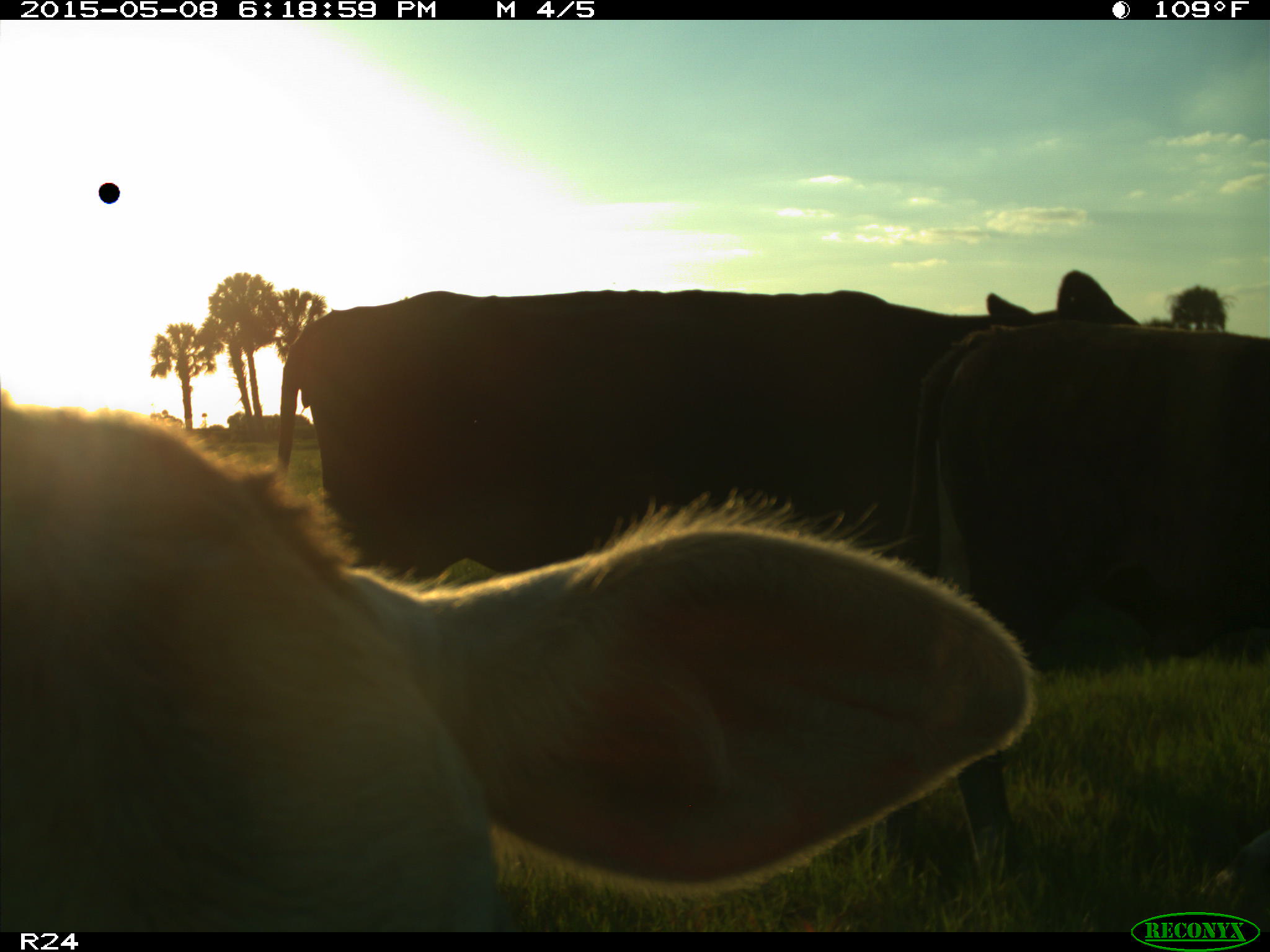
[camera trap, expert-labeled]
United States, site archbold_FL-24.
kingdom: Animalia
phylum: Chordata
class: Mammalia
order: Artiodactyla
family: Bovidae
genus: Bos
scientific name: Bos taurus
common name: domestic cow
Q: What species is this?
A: Bos taurus (domestic cow).